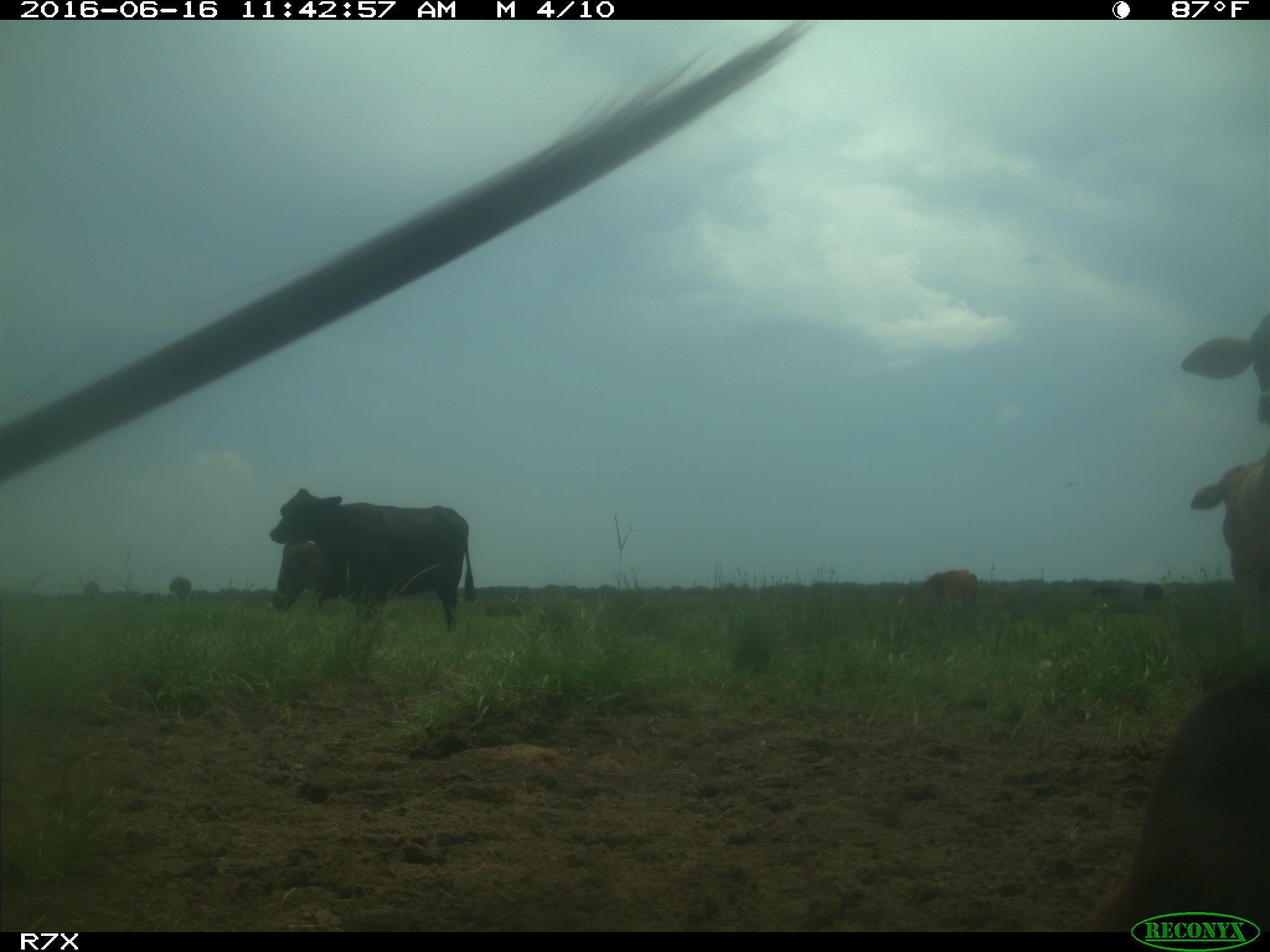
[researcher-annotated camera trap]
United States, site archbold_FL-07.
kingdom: Animalia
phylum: Chordata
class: Mammalia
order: Artiodactyla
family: Bovidae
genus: Bos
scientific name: Bos taurus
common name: domestic cow